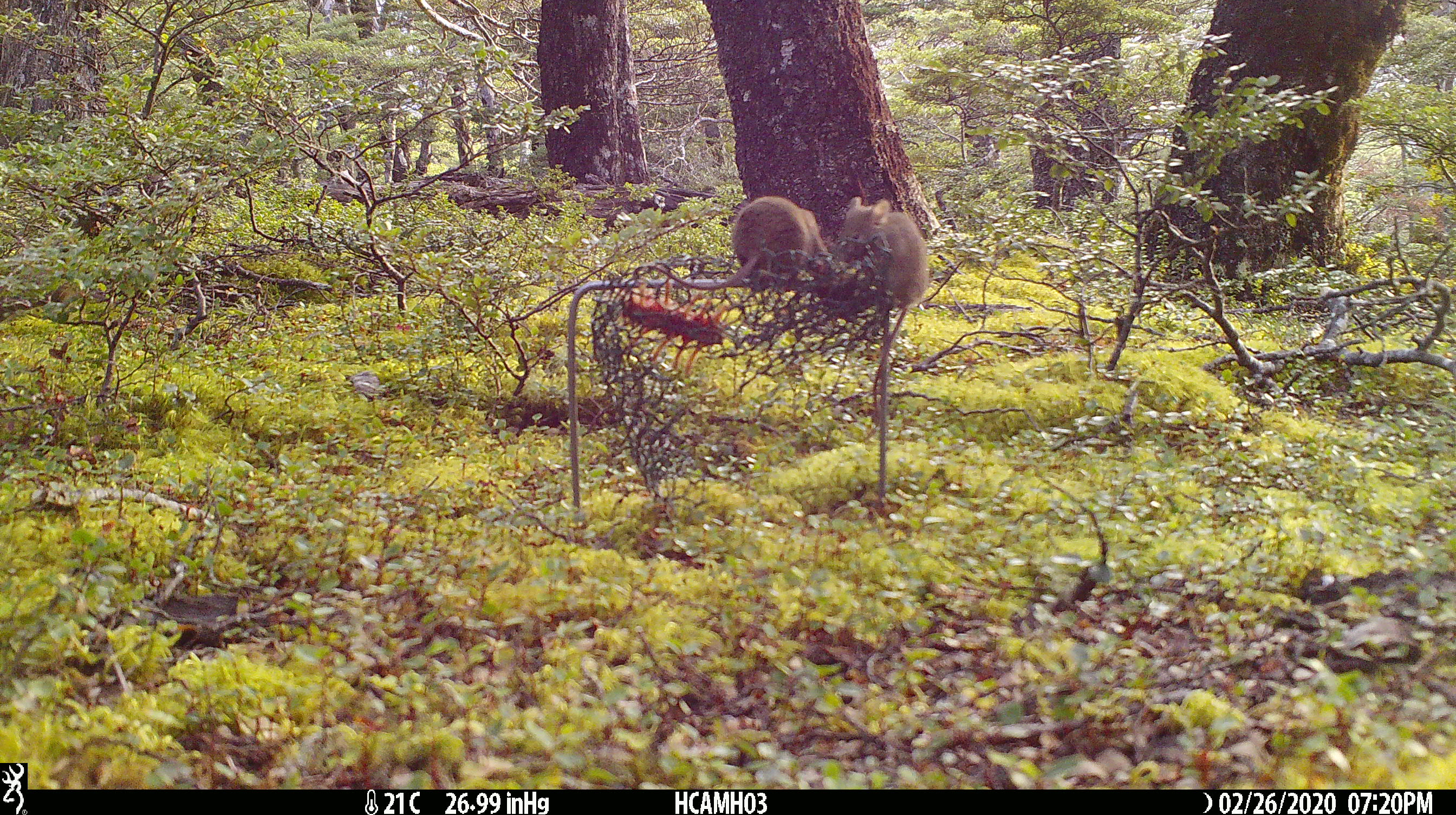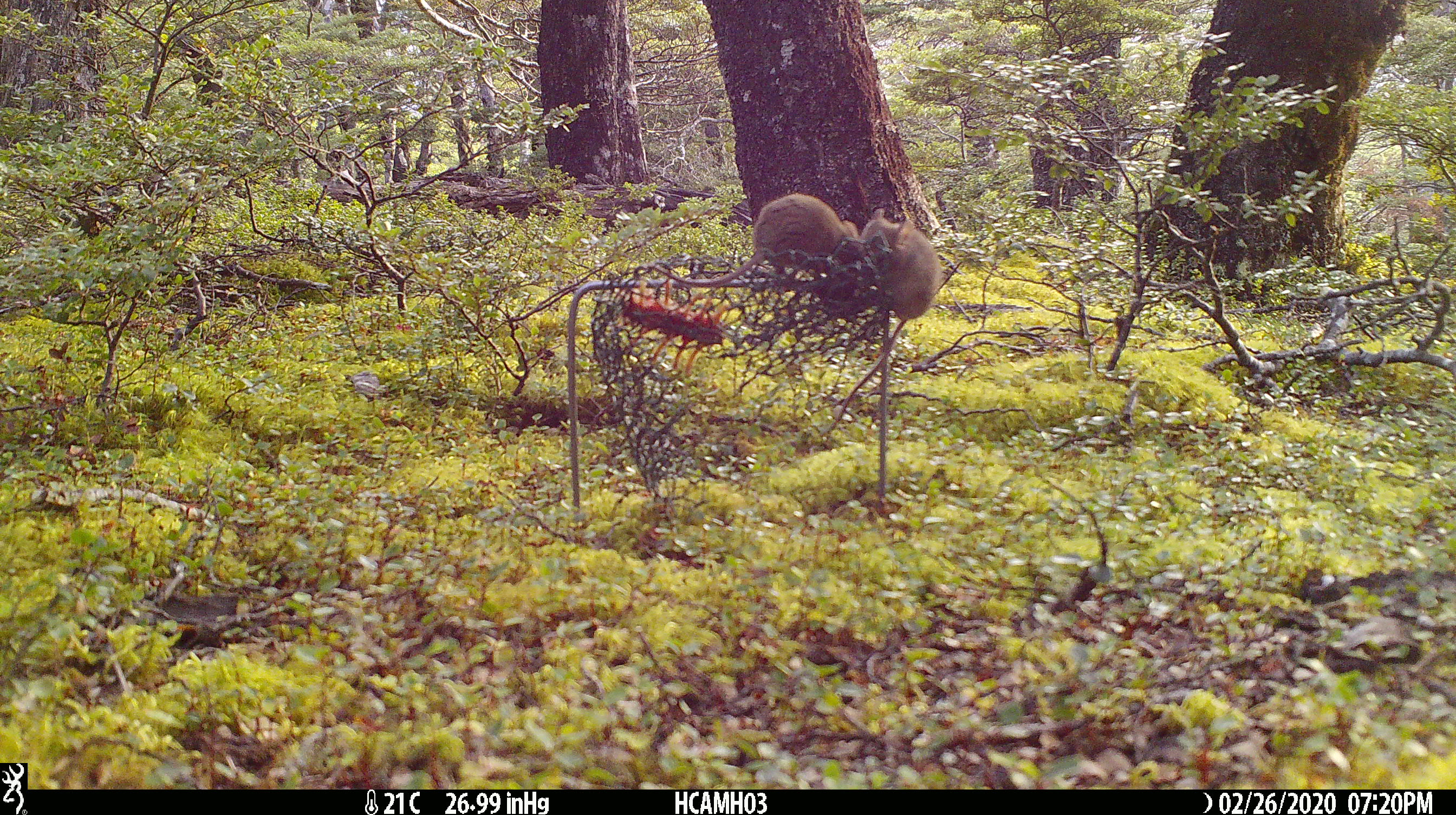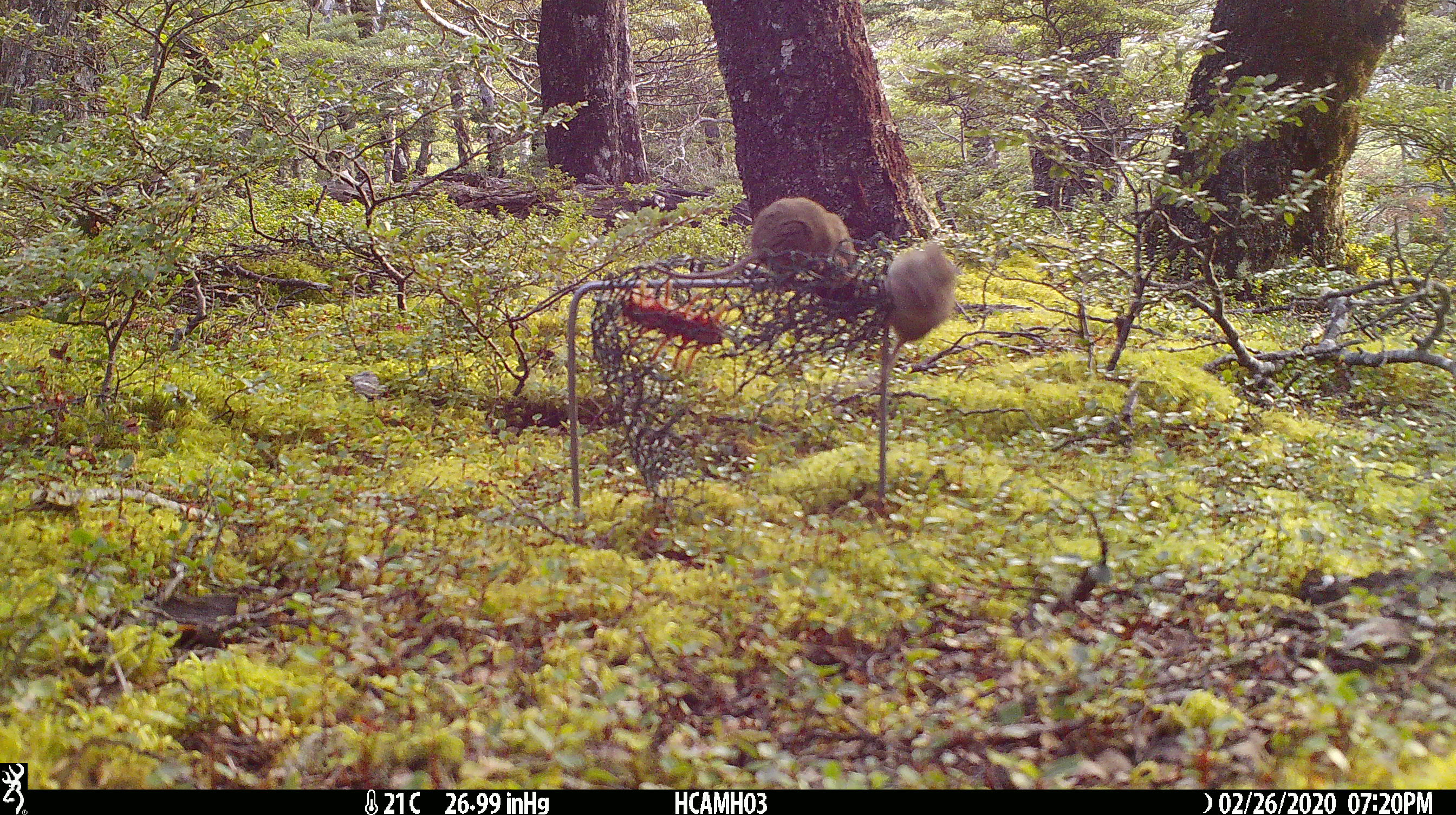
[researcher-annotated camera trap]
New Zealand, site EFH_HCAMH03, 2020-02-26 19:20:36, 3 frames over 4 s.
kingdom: Animalia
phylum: Chordata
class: Mammalia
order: Rodentia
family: Muridae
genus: Mus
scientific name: Mus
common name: mouse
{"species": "mouse (Mus)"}